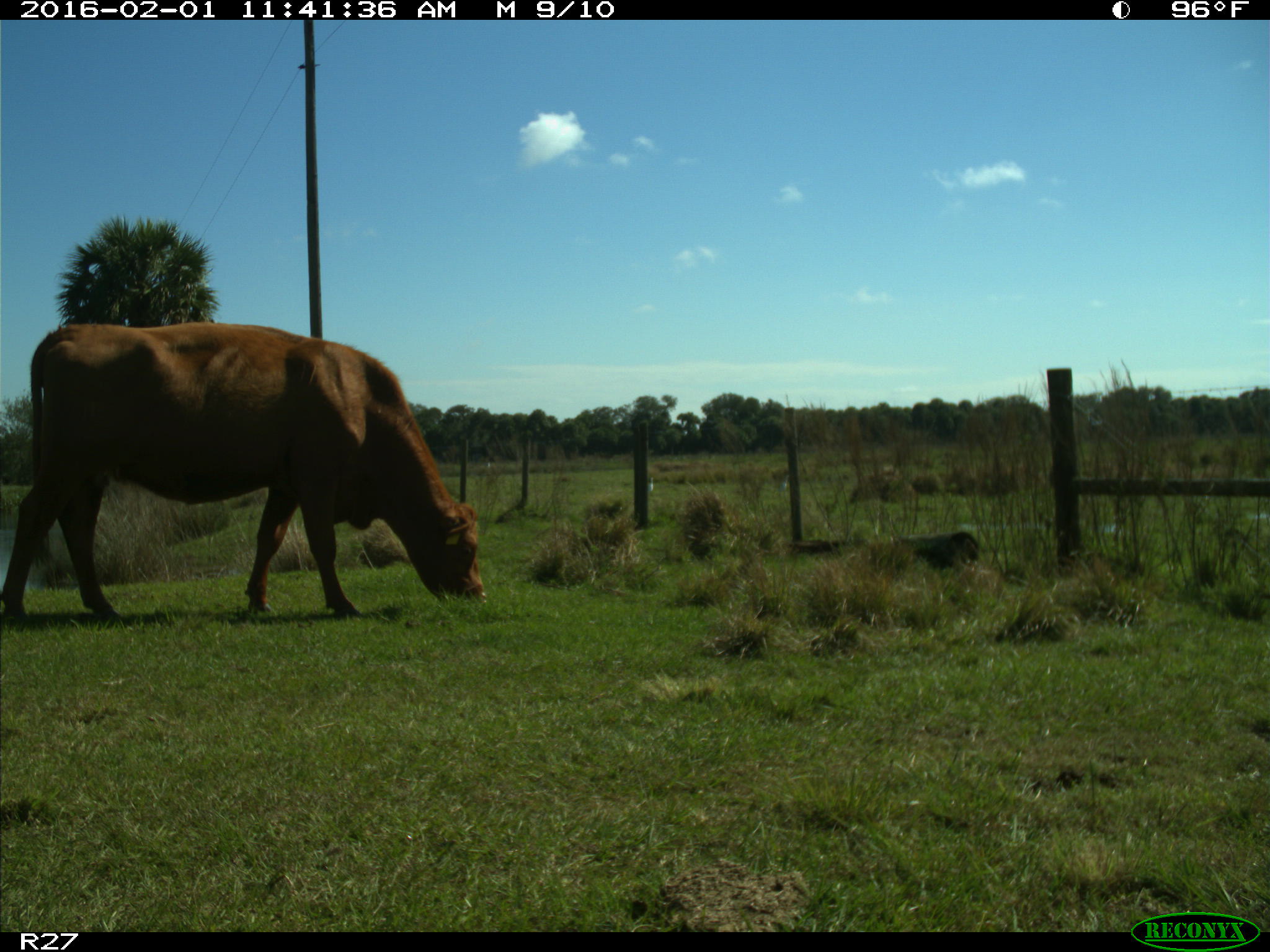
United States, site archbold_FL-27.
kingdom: Animalia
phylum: Chordata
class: Mammalia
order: Artiodactyla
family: Bovidae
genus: Bos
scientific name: Bos taurus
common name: domestic cow